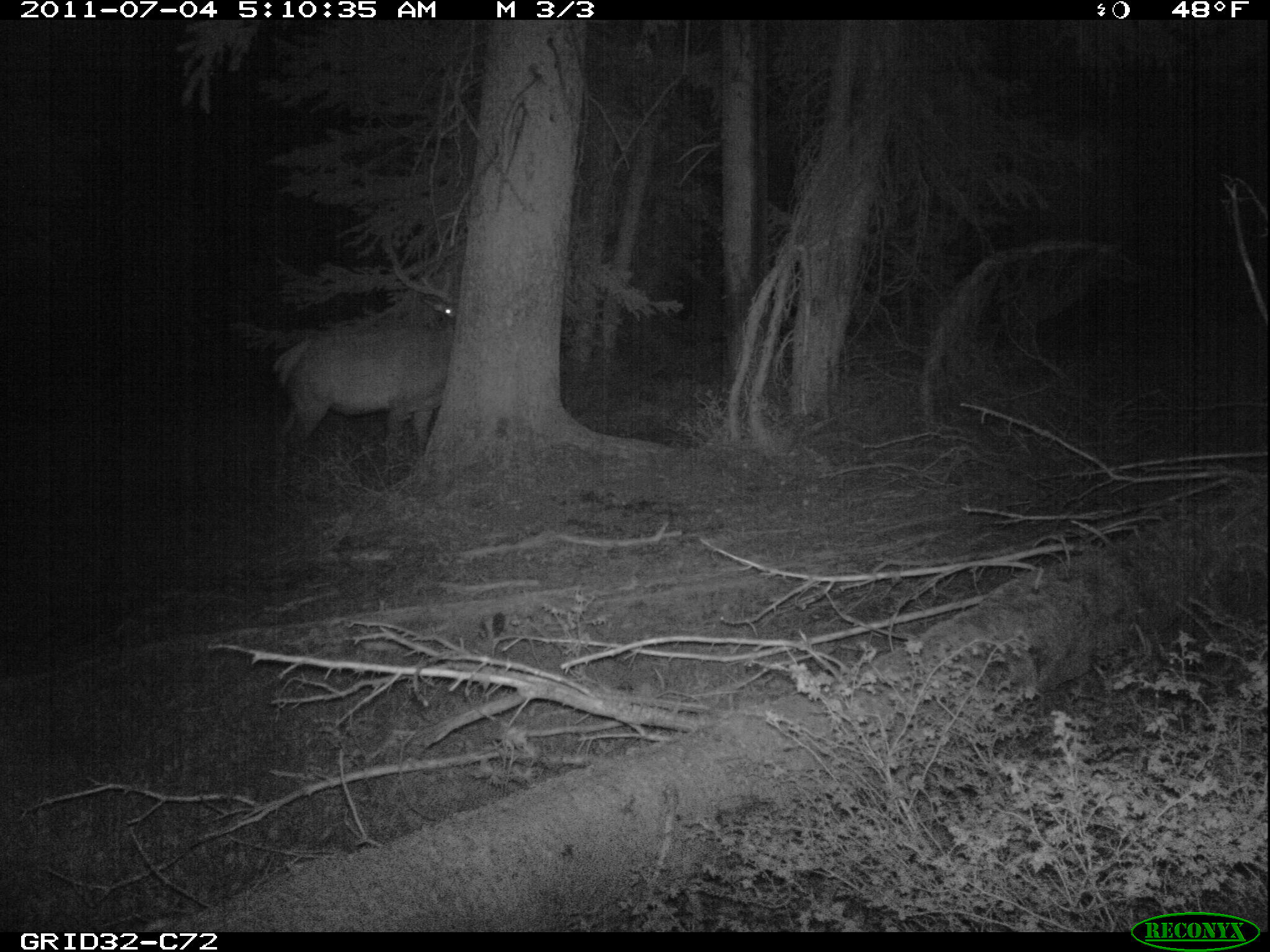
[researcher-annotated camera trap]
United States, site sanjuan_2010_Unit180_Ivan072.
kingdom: Animalia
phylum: Chordata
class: Mammalia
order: Artiodactyla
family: Cervidae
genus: Cervus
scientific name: Cervus elaphus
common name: red deer